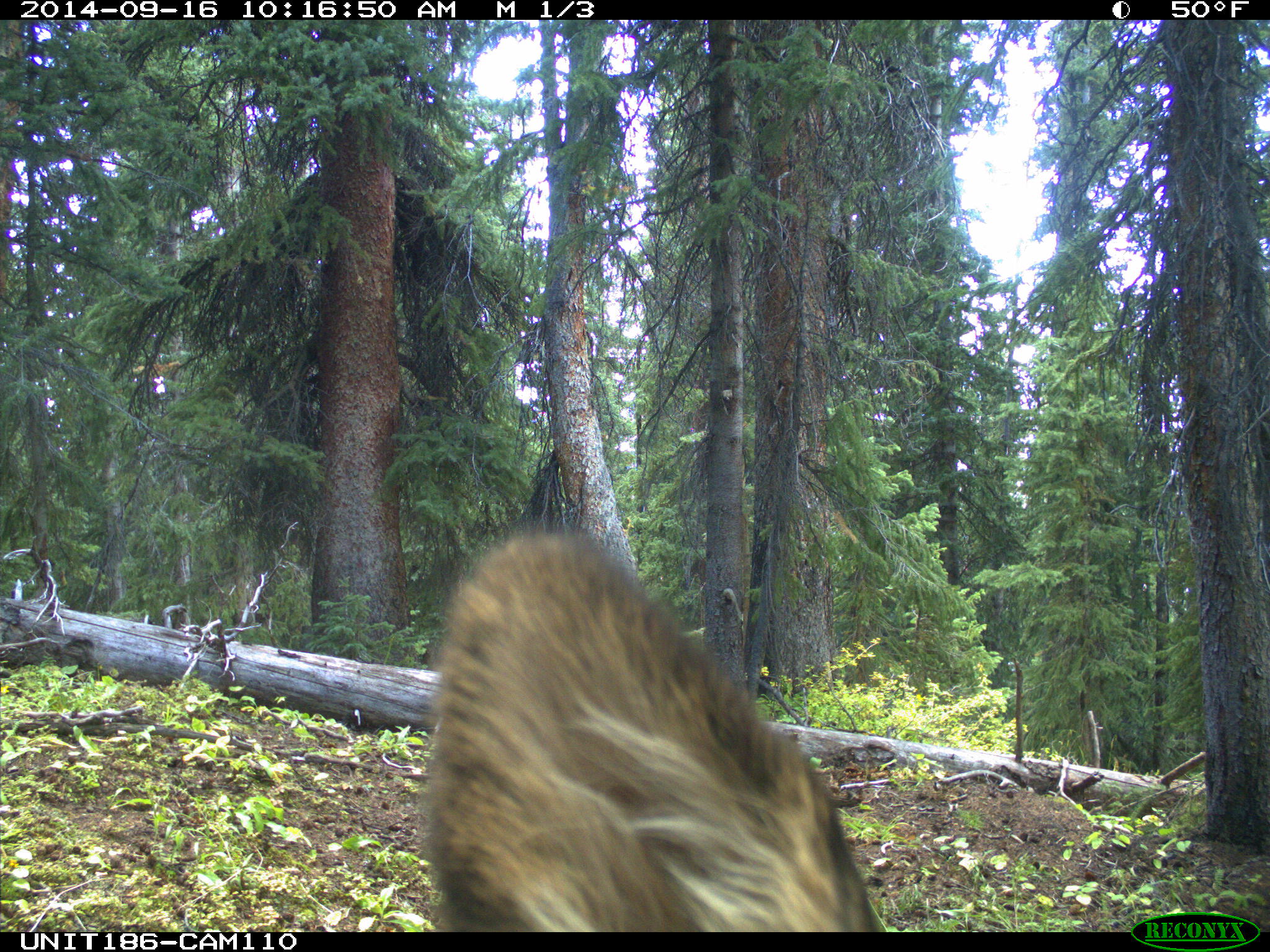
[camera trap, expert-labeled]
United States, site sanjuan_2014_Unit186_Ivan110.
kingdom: Animalia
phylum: Chordata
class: Mammalia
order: Artiodactyla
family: Cervidae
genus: Cervus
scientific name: Cervus elaphus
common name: red deer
Cervus elaphus (red deer).